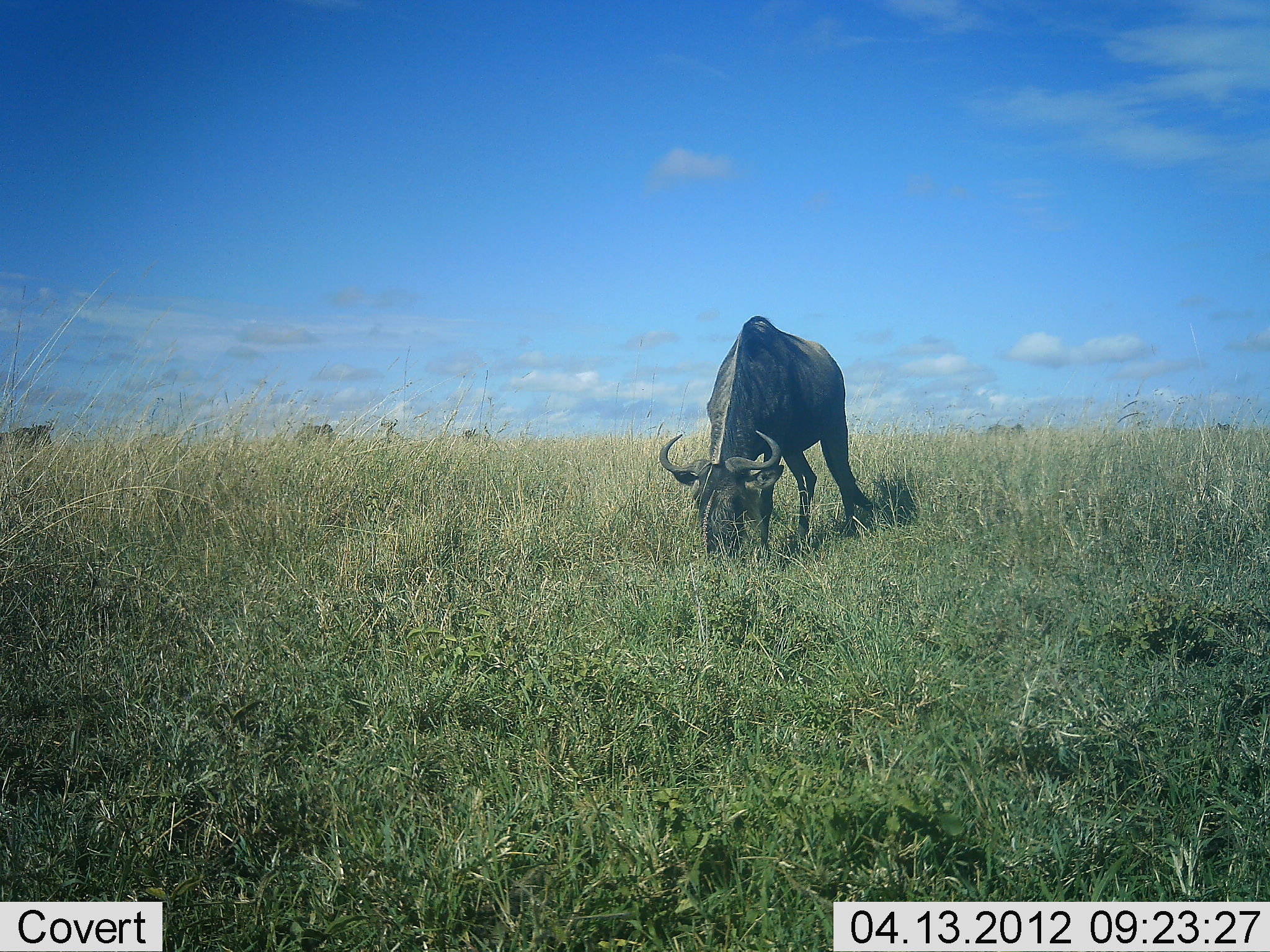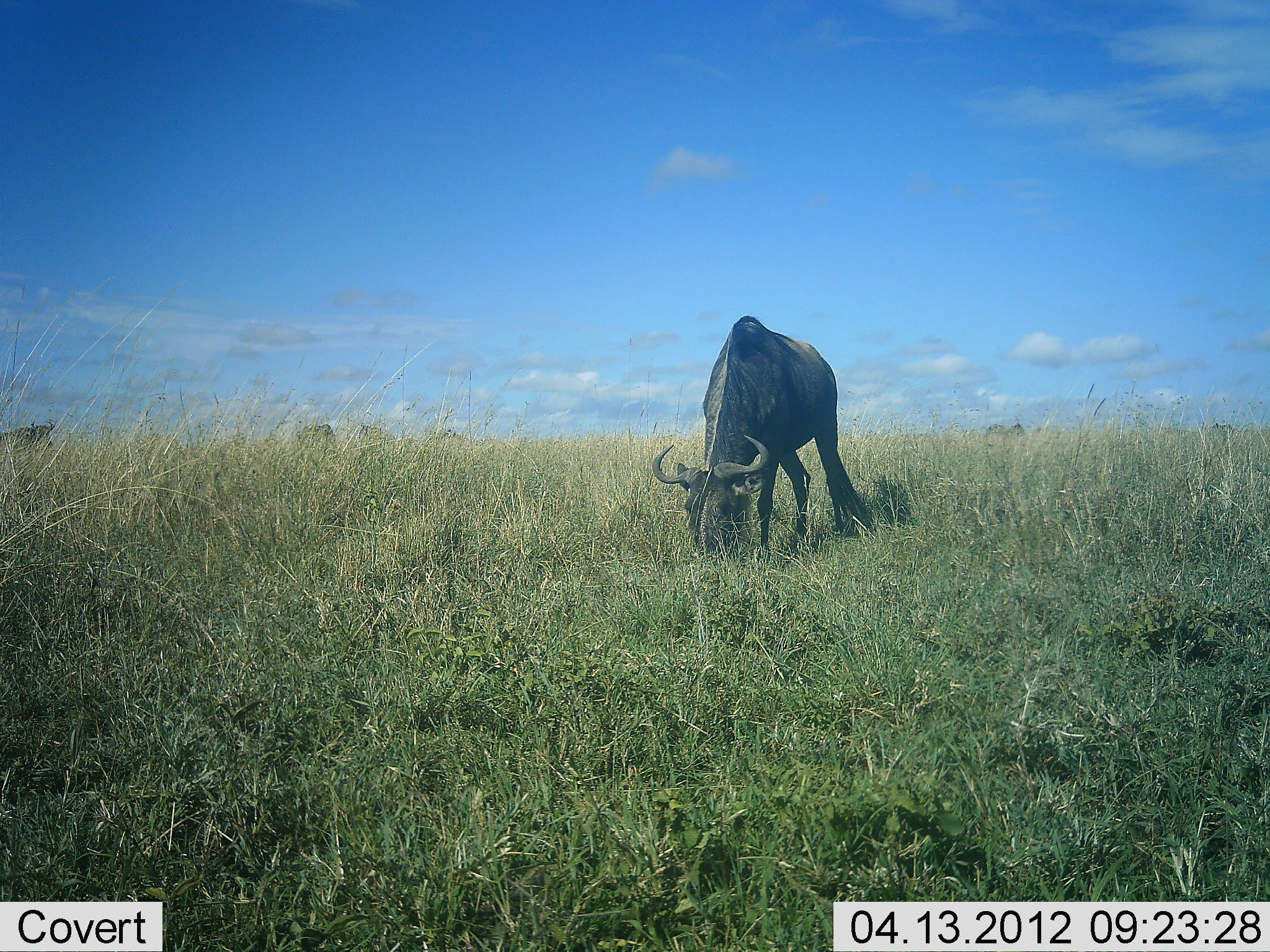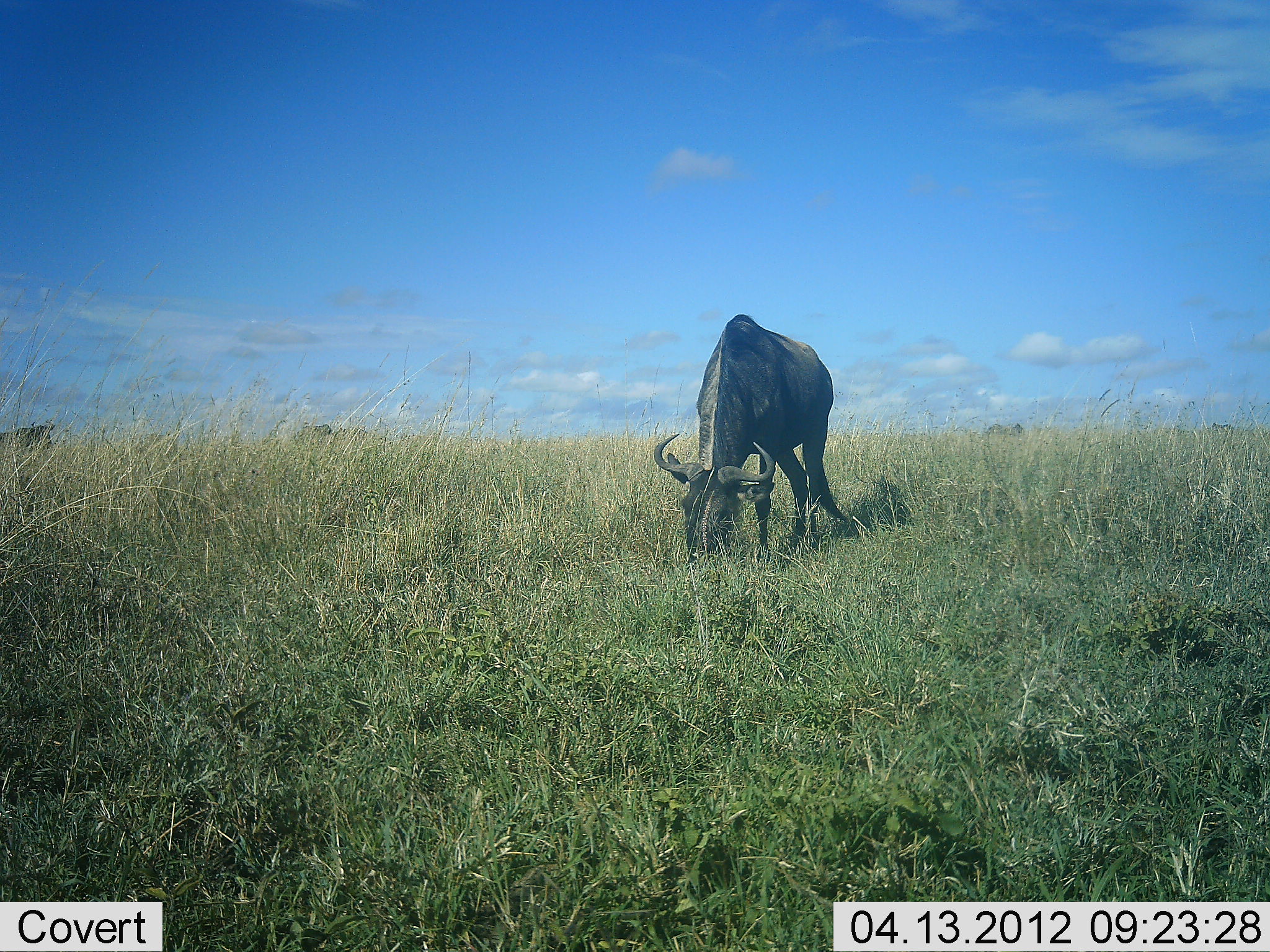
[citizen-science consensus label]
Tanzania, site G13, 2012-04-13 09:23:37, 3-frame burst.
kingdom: Animalia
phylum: Chordata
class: Mammalia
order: Artiodactyla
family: Bovidae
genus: Connochaetes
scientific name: Connochaetes taurinus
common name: blue wildebeest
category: wildebeest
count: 6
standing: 52%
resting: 0%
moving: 28%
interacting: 0%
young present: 0%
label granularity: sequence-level